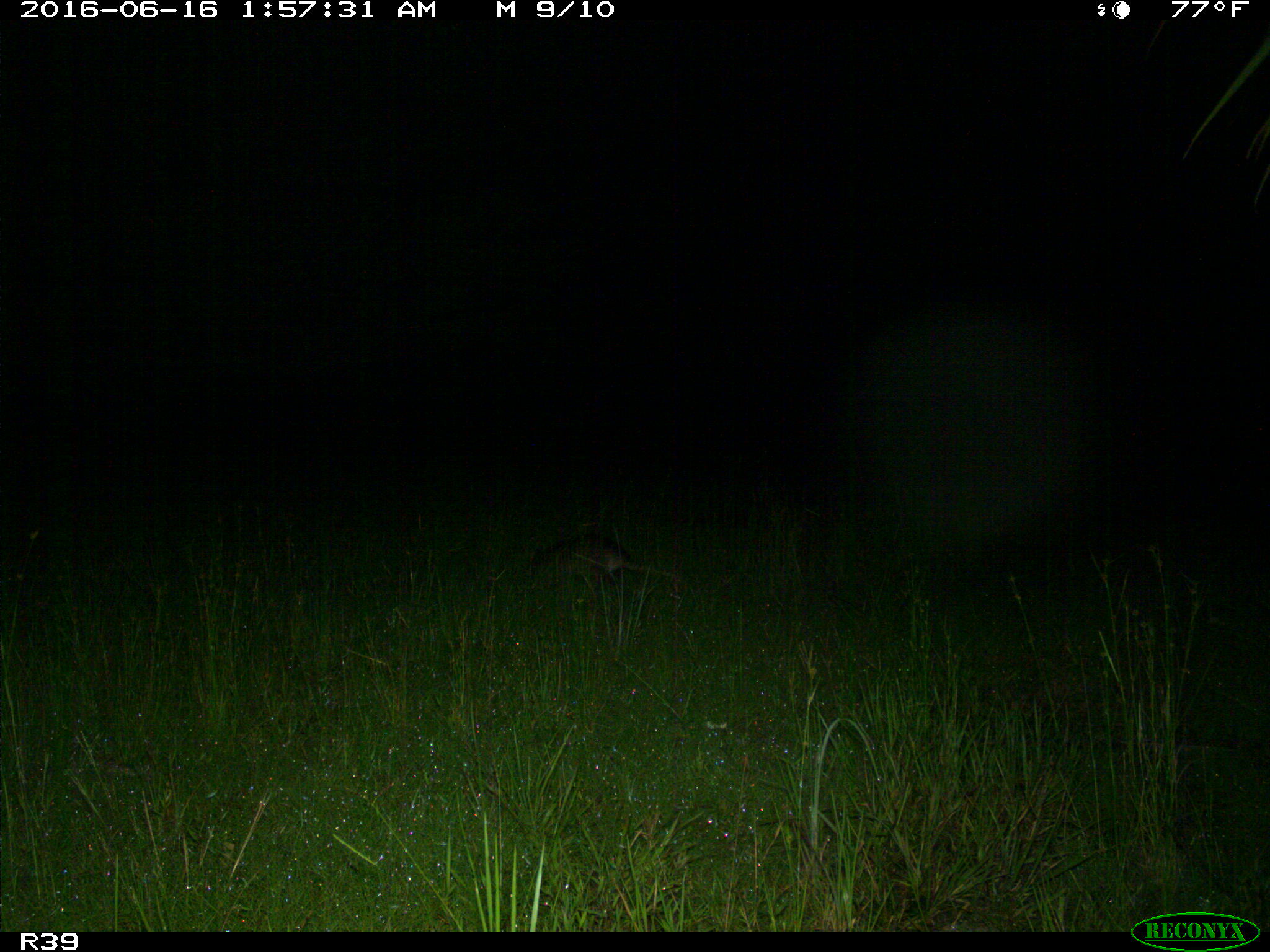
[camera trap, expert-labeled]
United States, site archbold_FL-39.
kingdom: Animalia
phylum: Chordata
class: Mammalia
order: Cingulata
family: Dasypodidae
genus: Dasypus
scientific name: Dasypus novemcinctus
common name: nine-banded armadillo